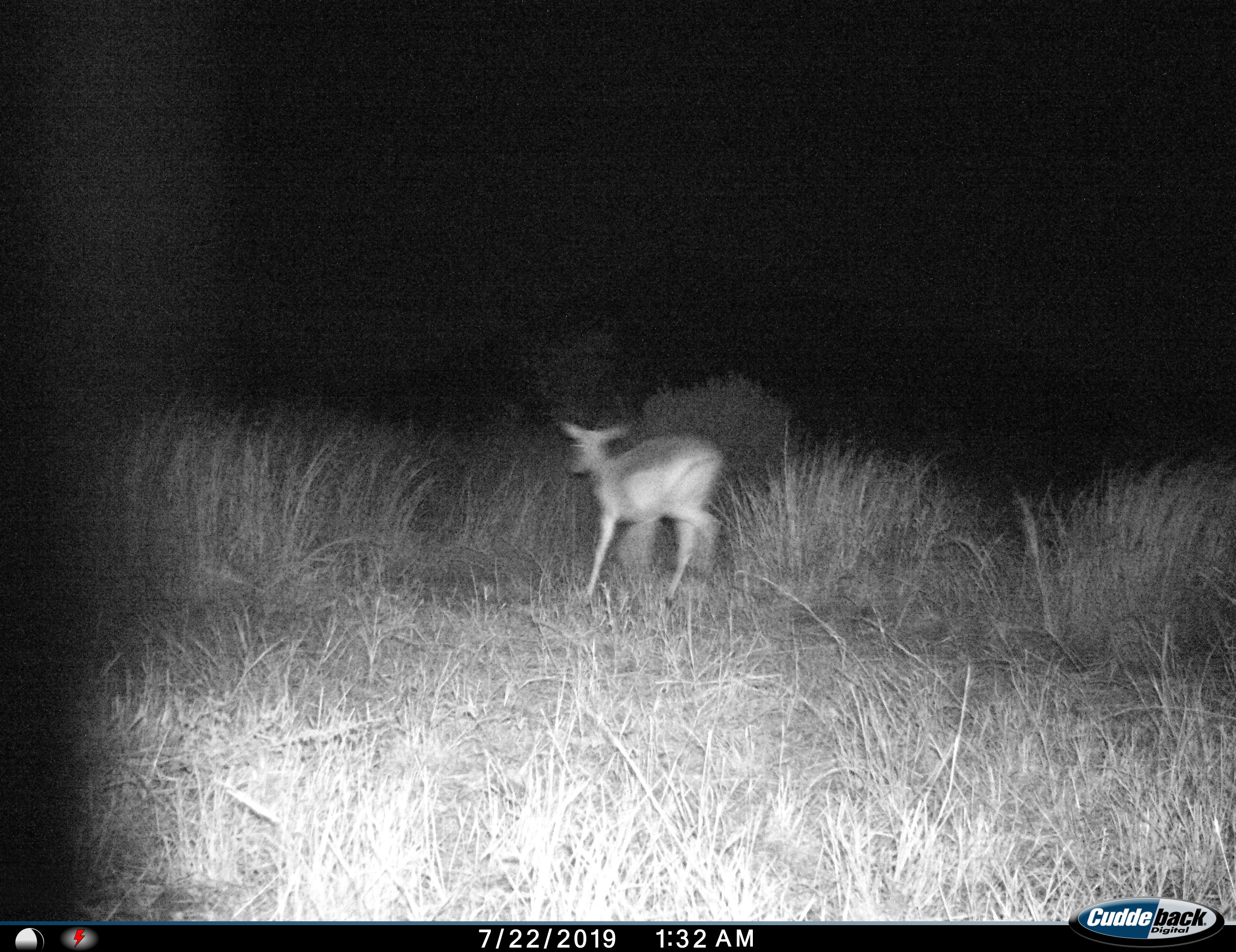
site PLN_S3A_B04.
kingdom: Animalia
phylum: Chordata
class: Mammalia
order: Artiodactyla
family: Bovidae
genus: Aepyceros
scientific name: Aepyceros melampus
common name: impala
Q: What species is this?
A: Impala (Aepyceros melampus).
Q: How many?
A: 1.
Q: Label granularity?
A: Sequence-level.